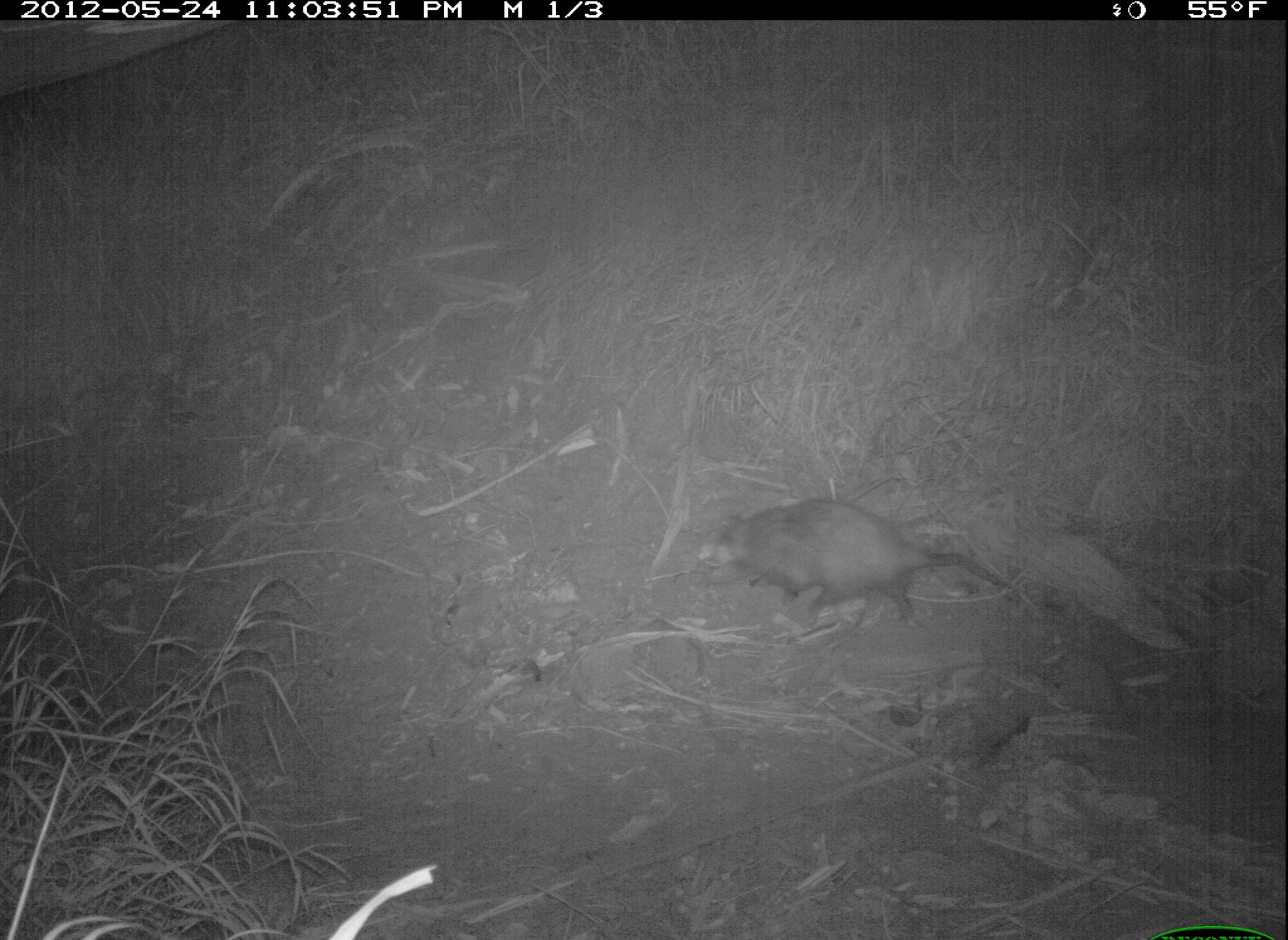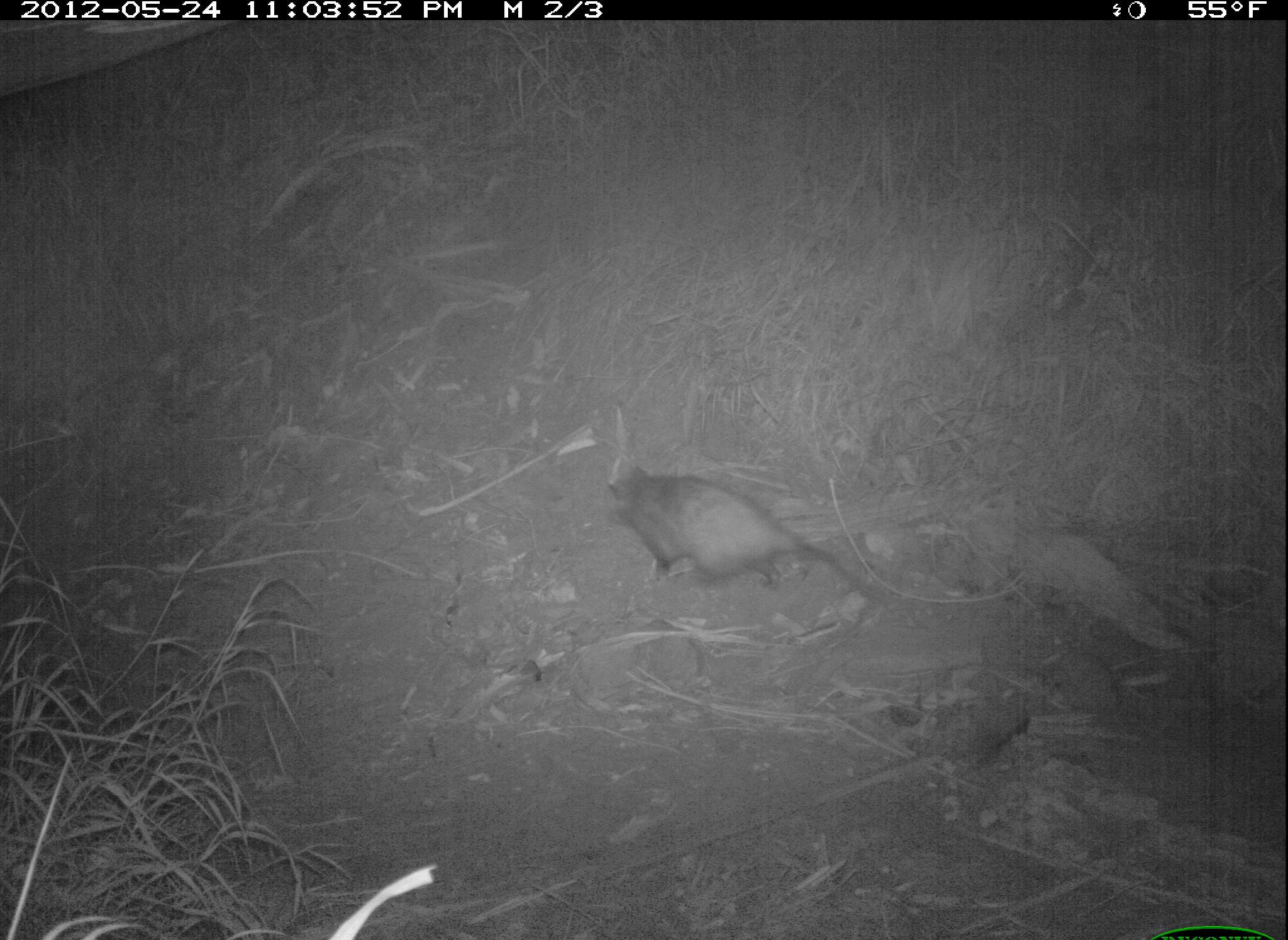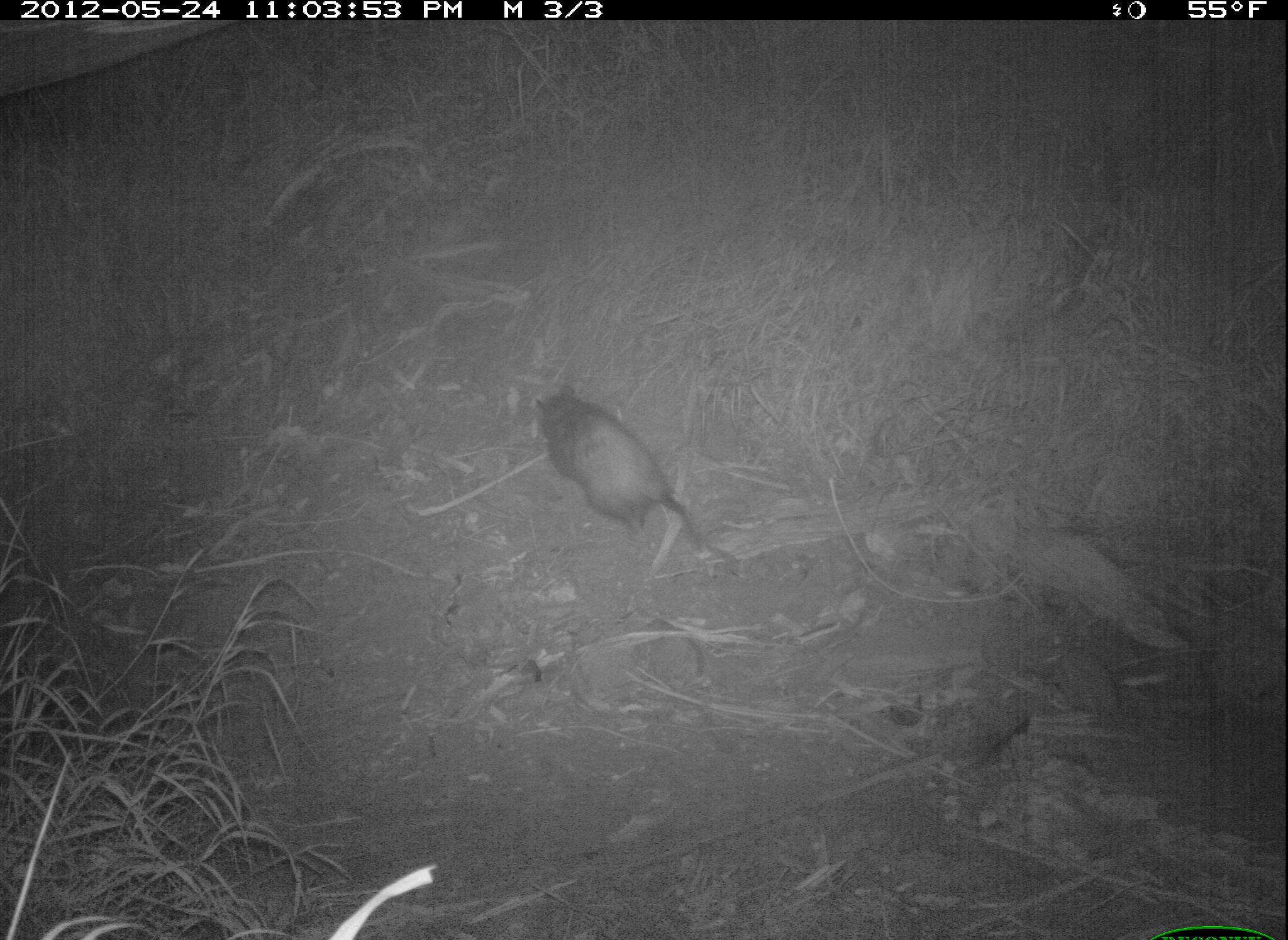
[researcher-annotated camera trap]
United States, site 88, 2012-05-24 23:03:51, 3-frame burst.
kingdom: Animalia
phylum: Chordata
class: Mammalia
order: Didelphimorphia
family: Didelphidae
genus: Didelphis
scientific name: Didelphis virginiana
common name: virginia opossum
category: opossum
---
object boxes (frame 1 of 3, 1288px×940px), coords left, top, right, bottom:
opossum: 700, 494, 1016, 643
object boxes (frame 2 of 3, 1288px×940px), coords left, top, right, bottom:
opossum: 602, 459, 898, 620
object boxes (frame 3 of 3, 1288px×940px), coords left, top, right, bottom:
opossum: 533, 393, 747, 586